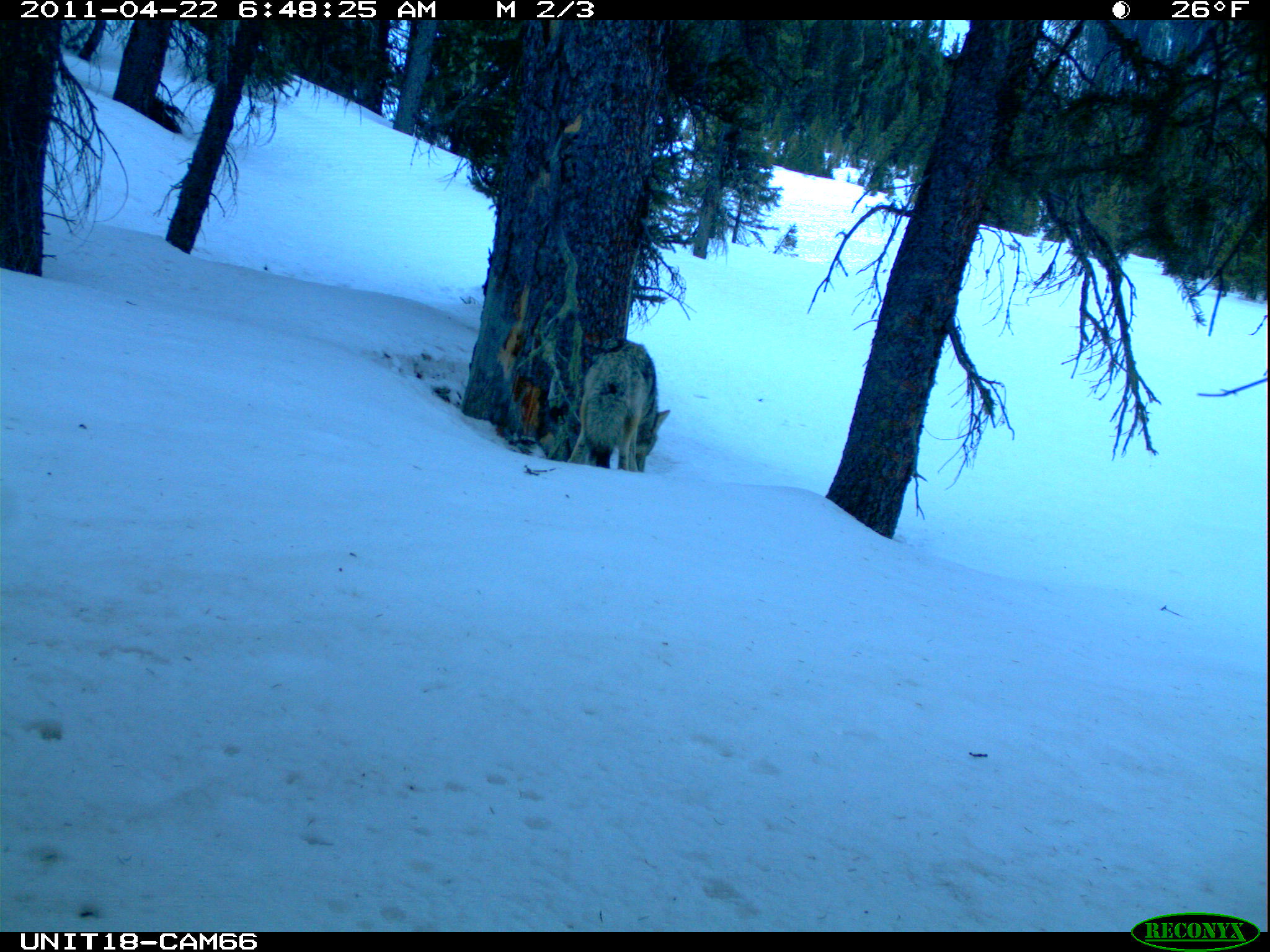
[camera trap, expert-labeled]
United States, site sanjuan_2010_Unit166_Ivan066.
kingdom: Animalia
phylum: Chordata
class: Mammalia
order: Carnivora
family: Canidae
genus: Canis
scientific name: Canis latrans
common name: coyote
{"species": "Canis latrans (coyote)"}